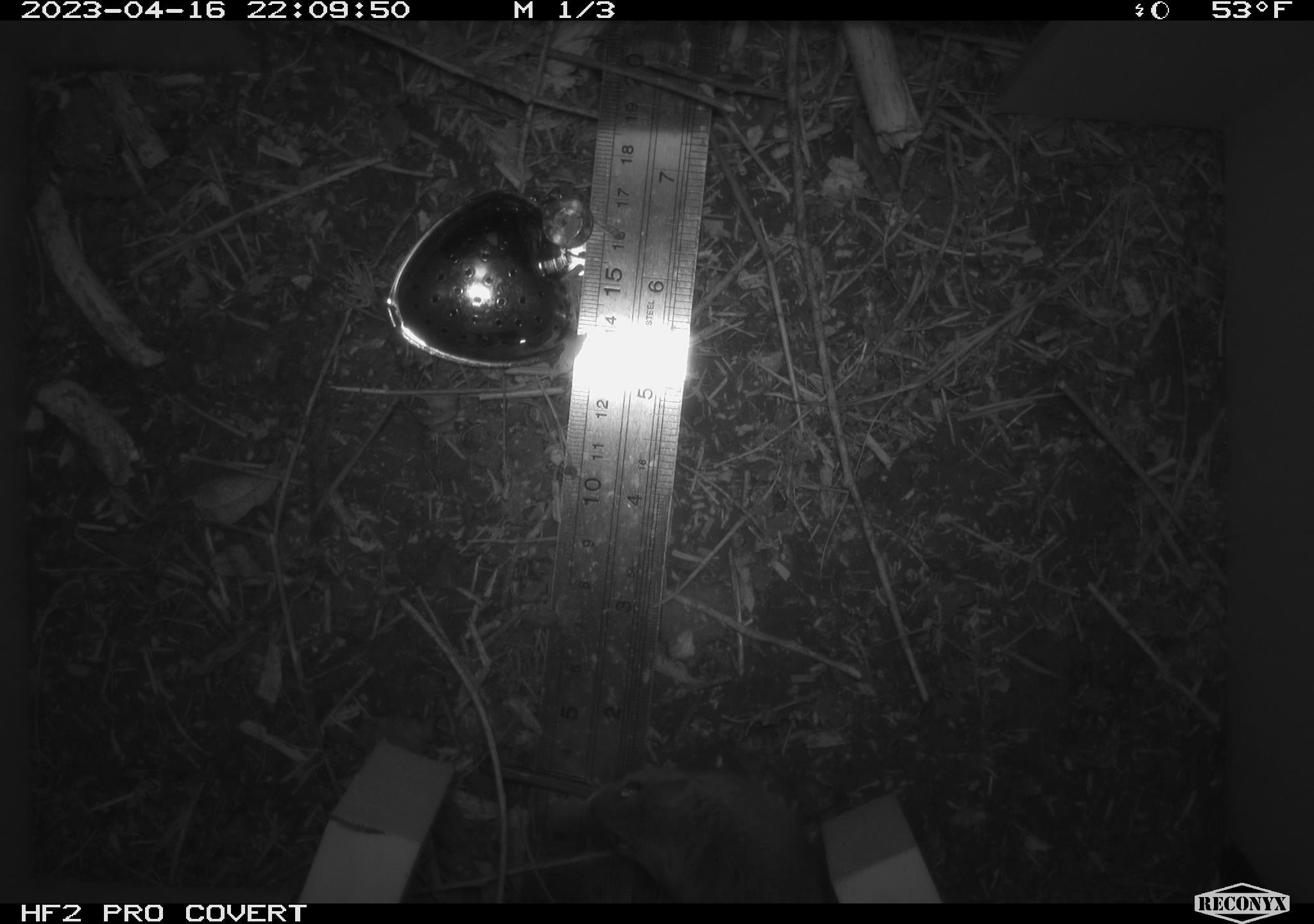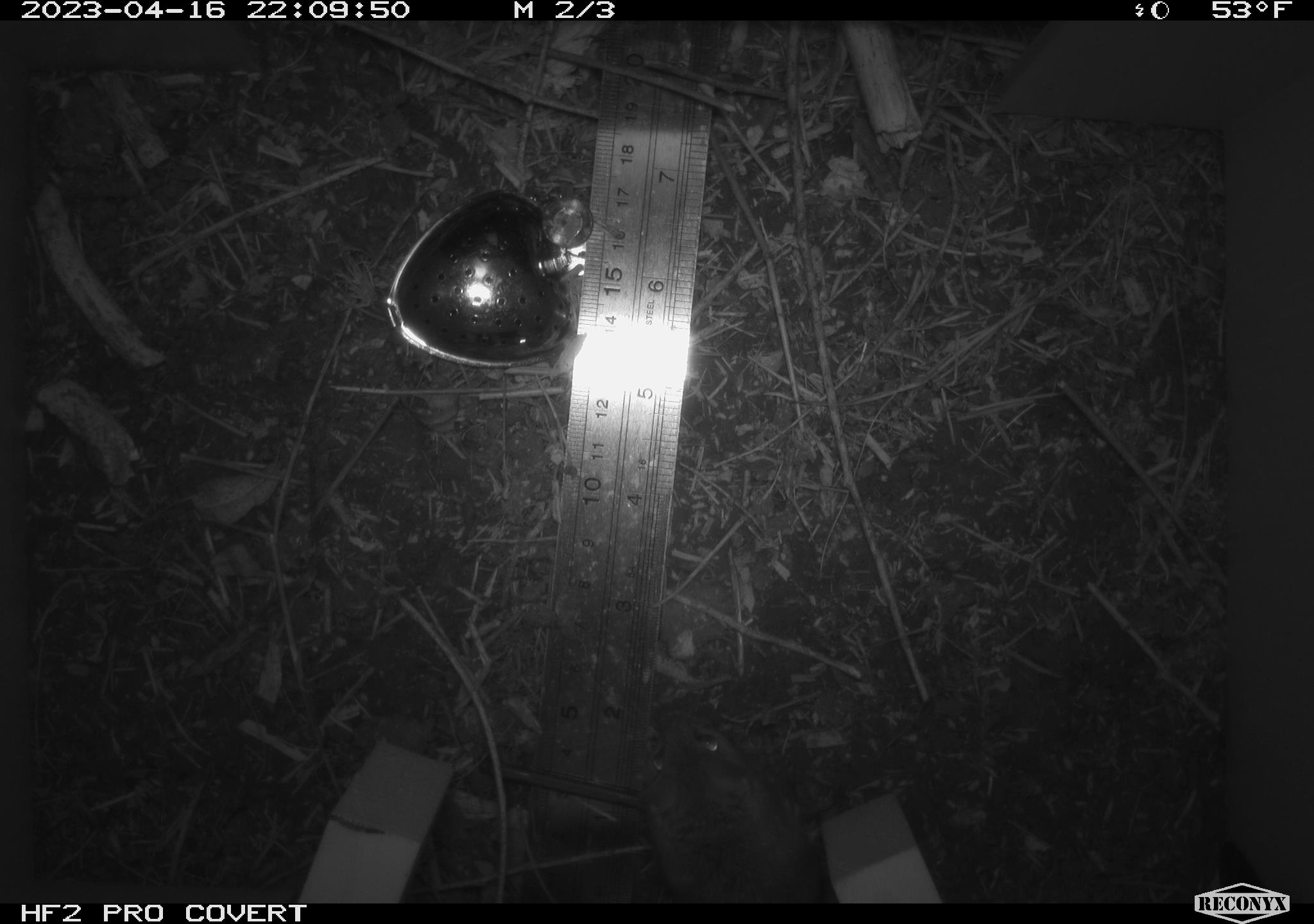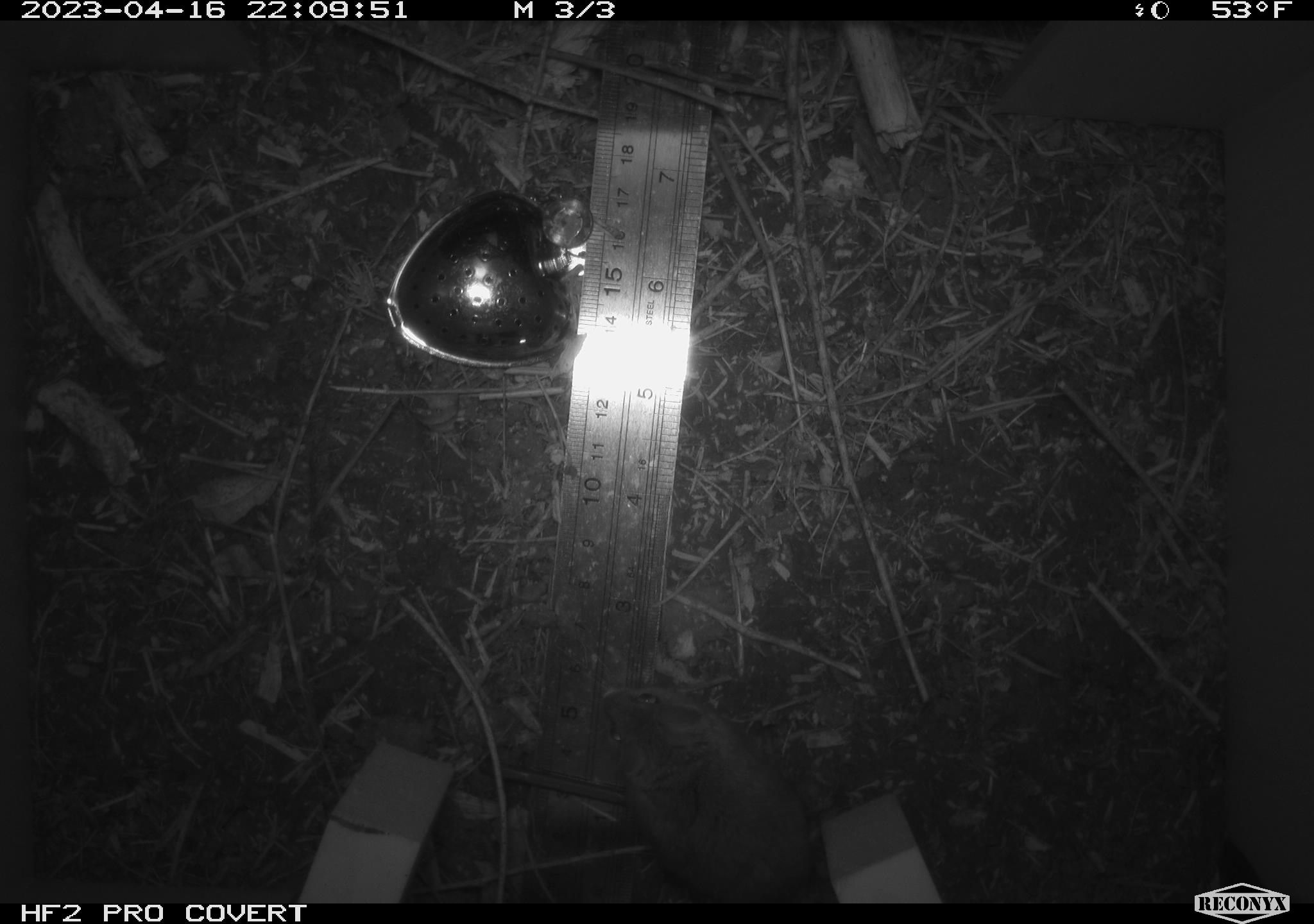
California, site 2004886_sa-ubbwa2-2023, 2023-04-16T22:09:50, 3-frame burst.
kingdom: Animalia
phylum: Chordata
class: Mammalia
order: Rodentia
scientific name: Rodentia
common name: mouse species